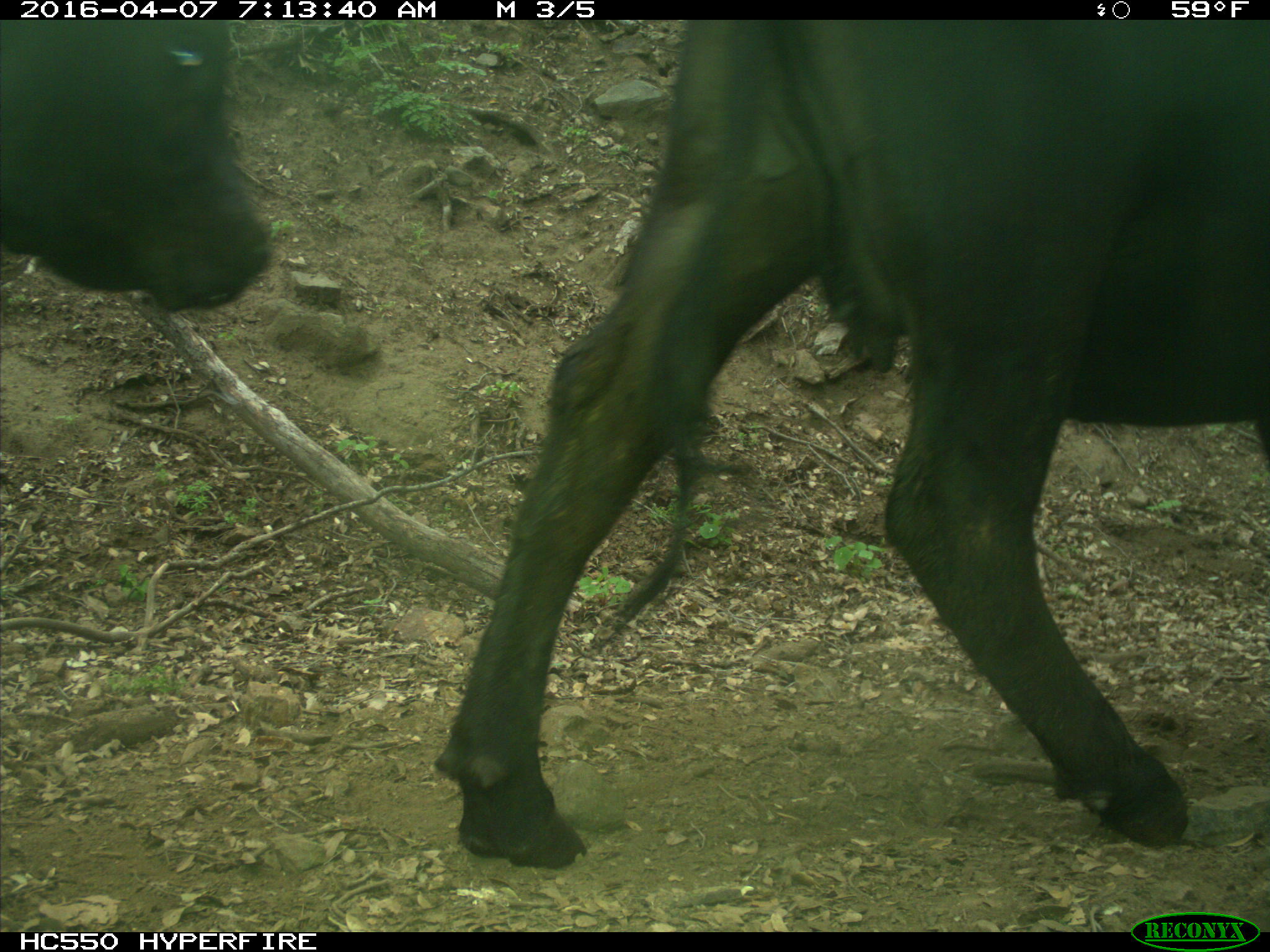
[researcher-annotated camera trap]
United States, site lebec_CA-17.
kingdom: Animalia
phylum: Chordata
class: Mammalia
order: Artiodactyla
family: Bovidae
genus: Bos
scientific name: Bos taurus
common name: domestic cow